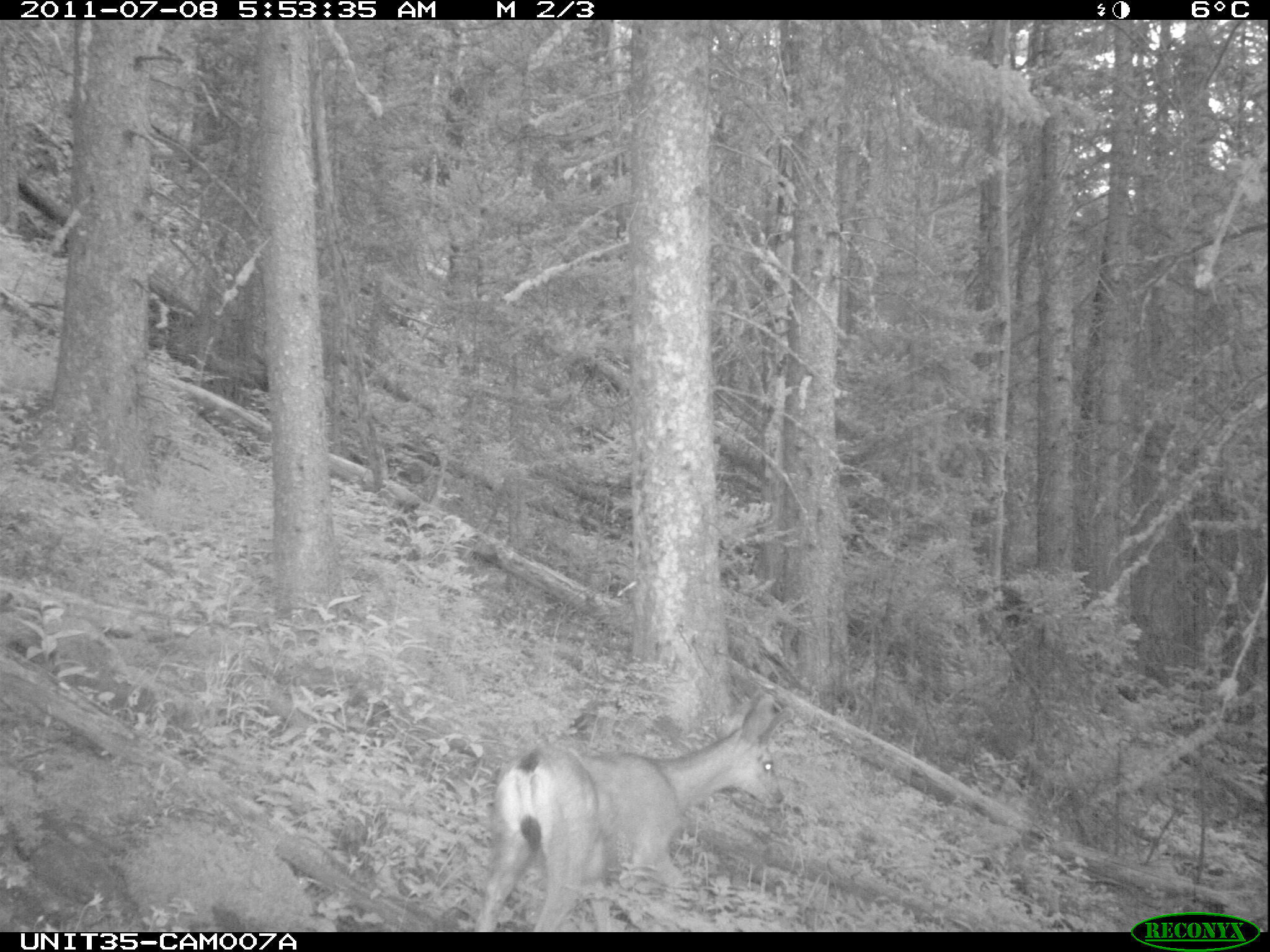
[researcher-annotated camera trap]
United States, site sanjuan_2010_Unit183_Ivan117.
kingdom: Animalia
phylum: Chordata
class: Mammalia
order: Artiodactyla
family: Cervidae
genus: Odocoileus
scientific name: Odocoileus hemionus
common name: mule deer